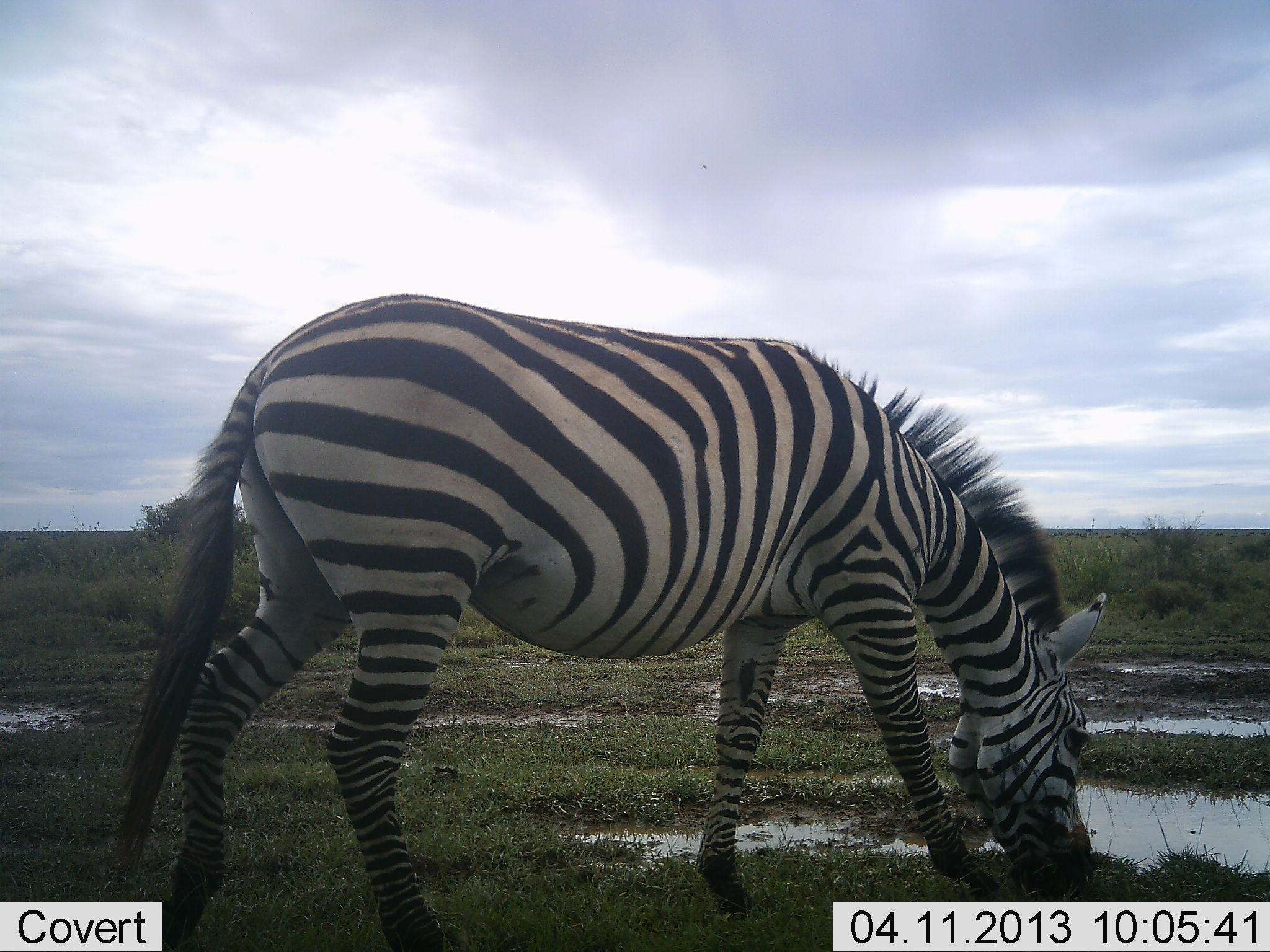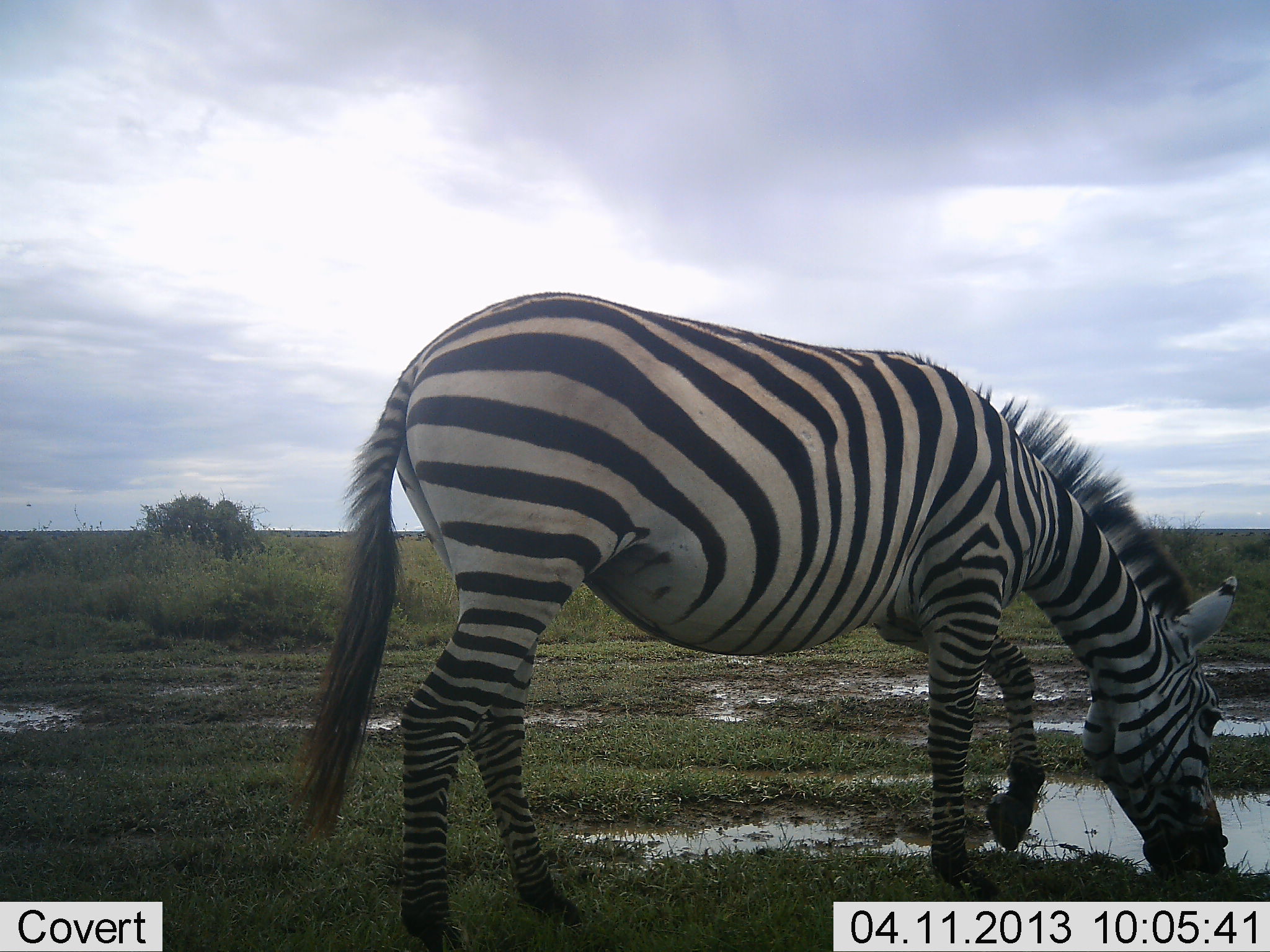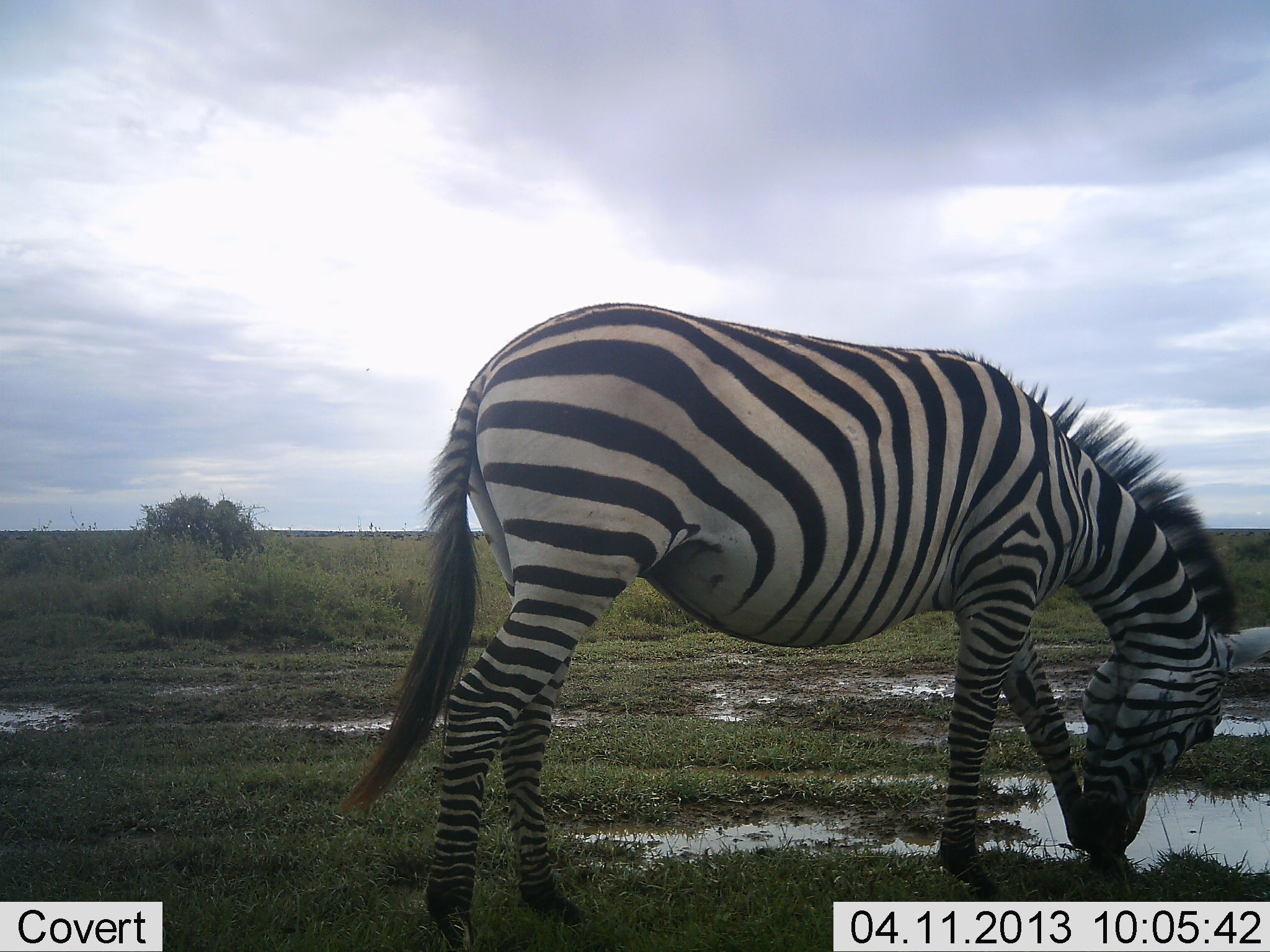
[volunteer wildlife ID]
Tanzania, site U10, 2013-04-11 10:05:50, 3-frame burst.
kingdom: Animalia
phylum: Chordata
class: Mammalia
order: Perissodactyla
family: Equidae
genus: Equus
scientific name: Equus quagga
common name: plains zebra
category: zebra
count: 1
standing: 13%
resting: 0%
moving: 30%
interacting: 0%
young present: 0%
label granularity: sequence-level